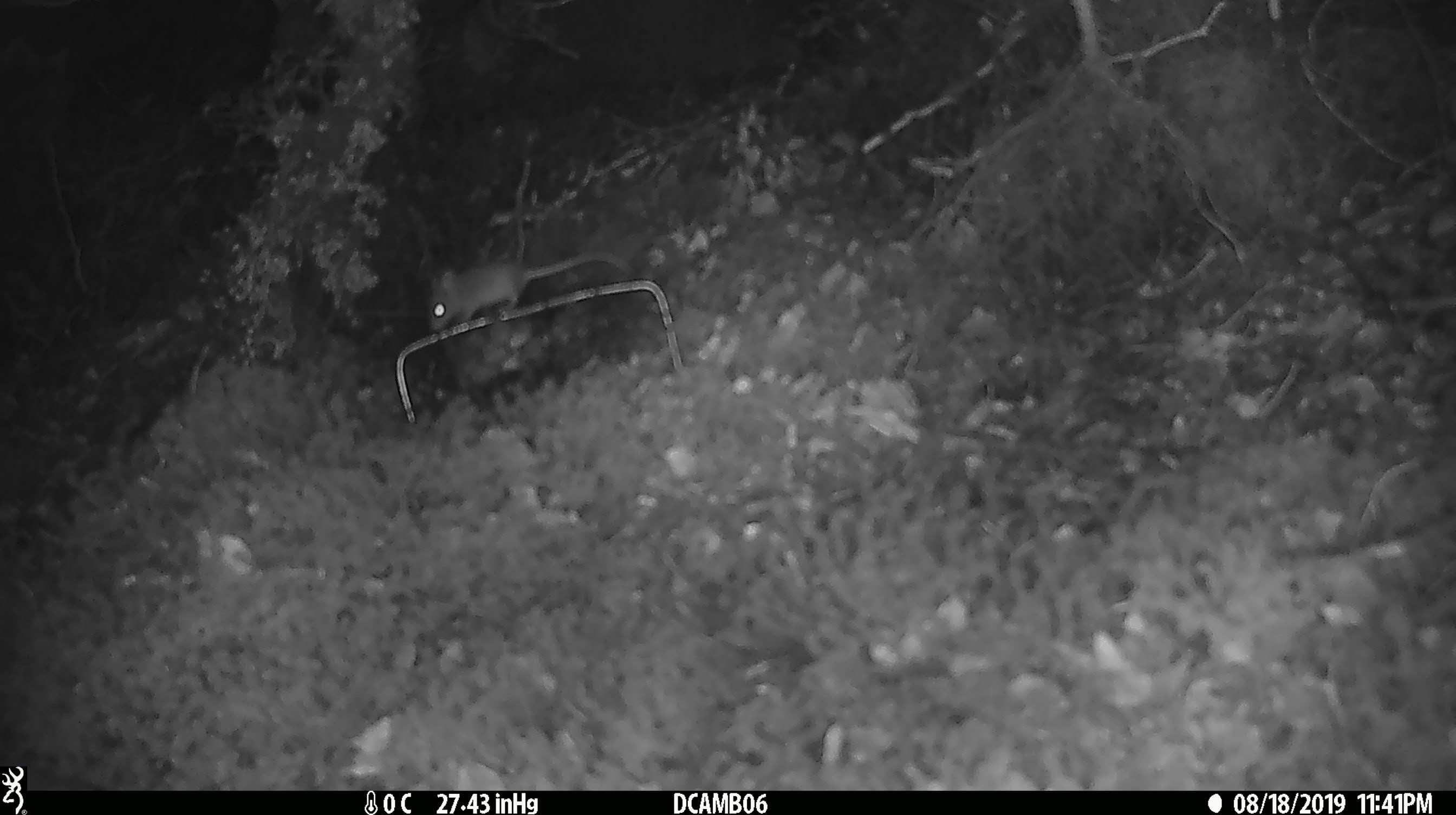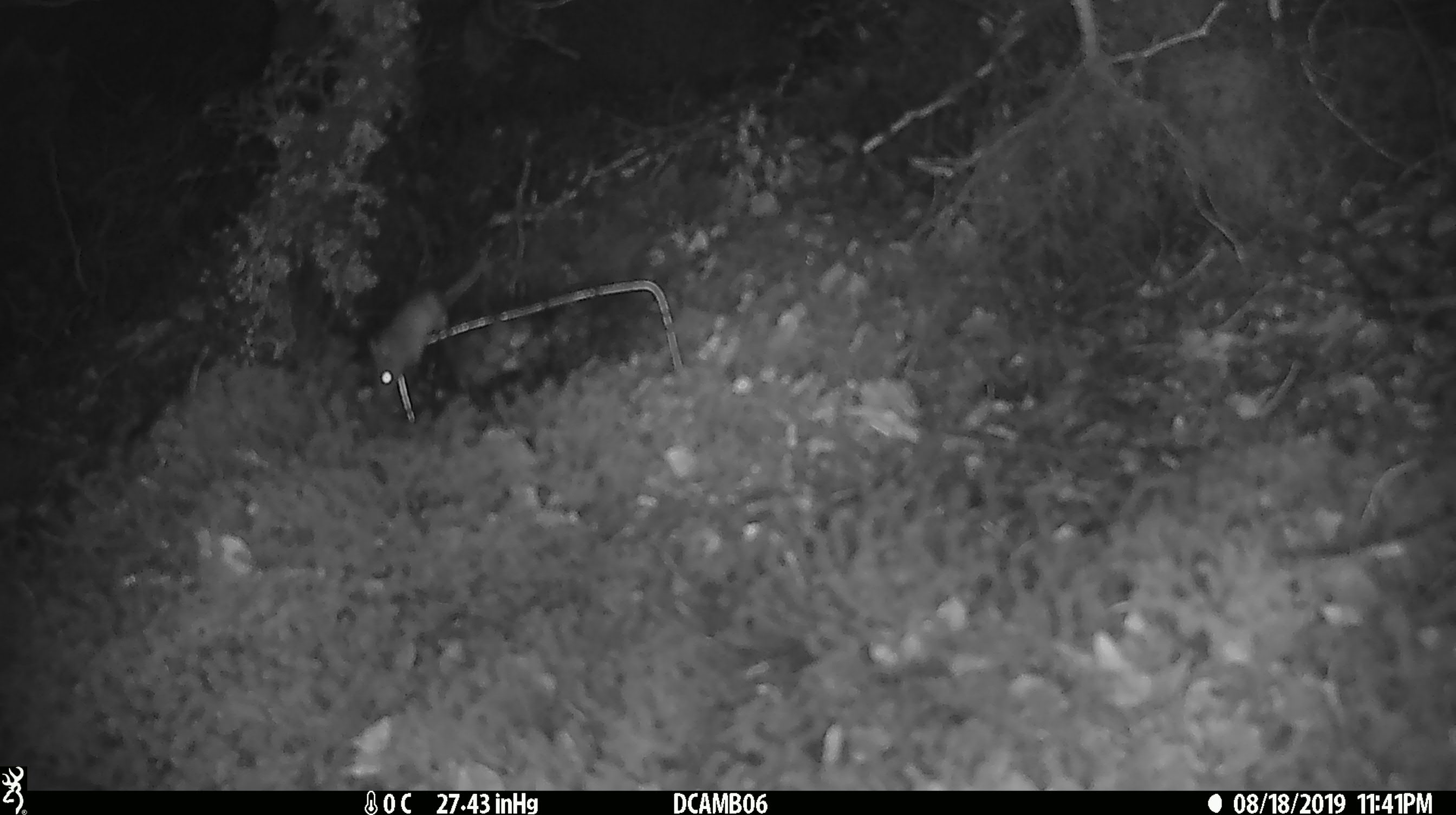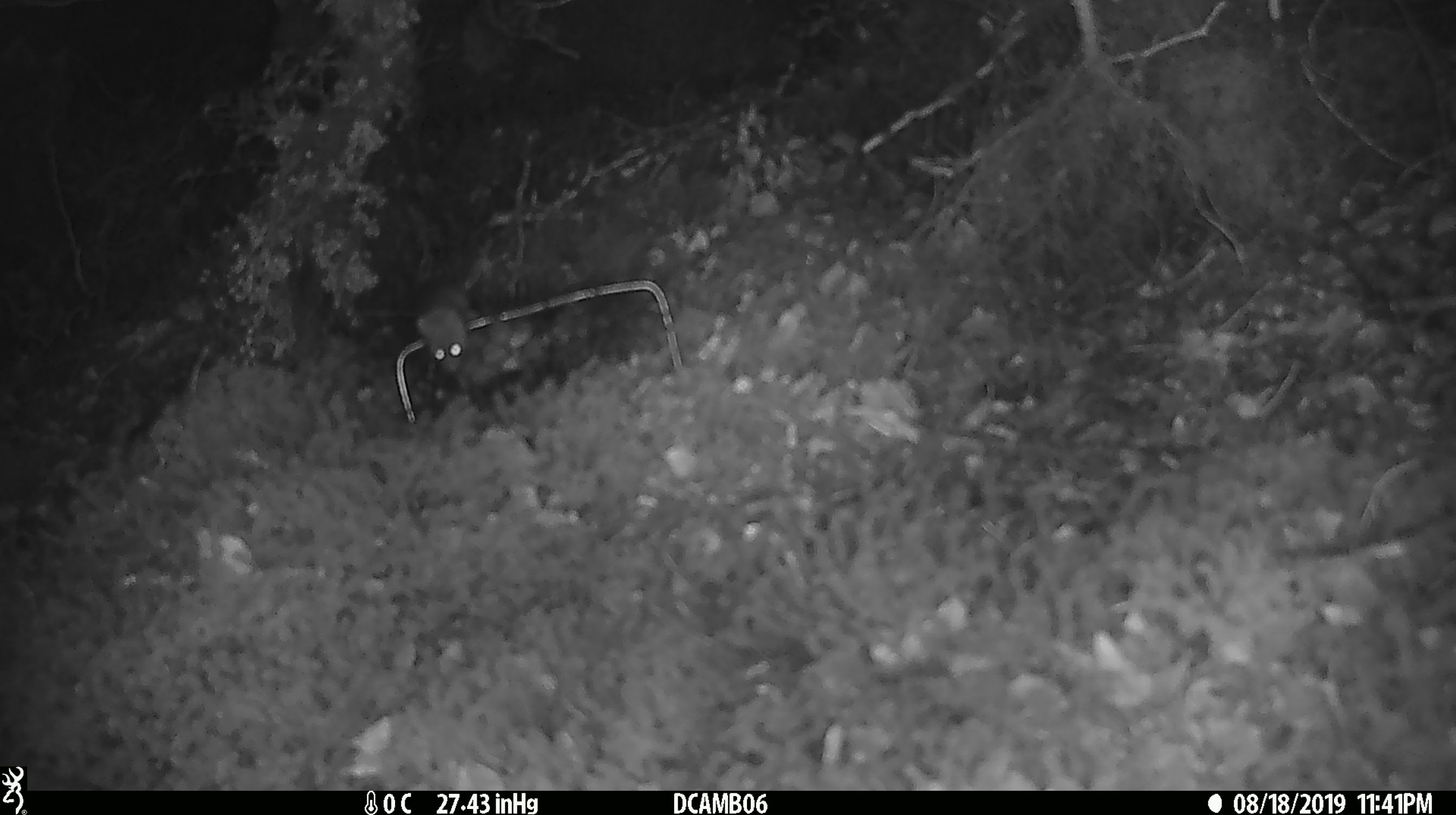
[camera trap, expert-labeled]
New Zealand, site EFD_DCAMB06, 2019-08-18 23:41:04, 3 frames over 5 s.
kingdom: Animalia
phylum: Chordata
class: Mammalia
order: Rodentia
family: Muridae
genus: Mus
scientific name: Mus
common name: mouse